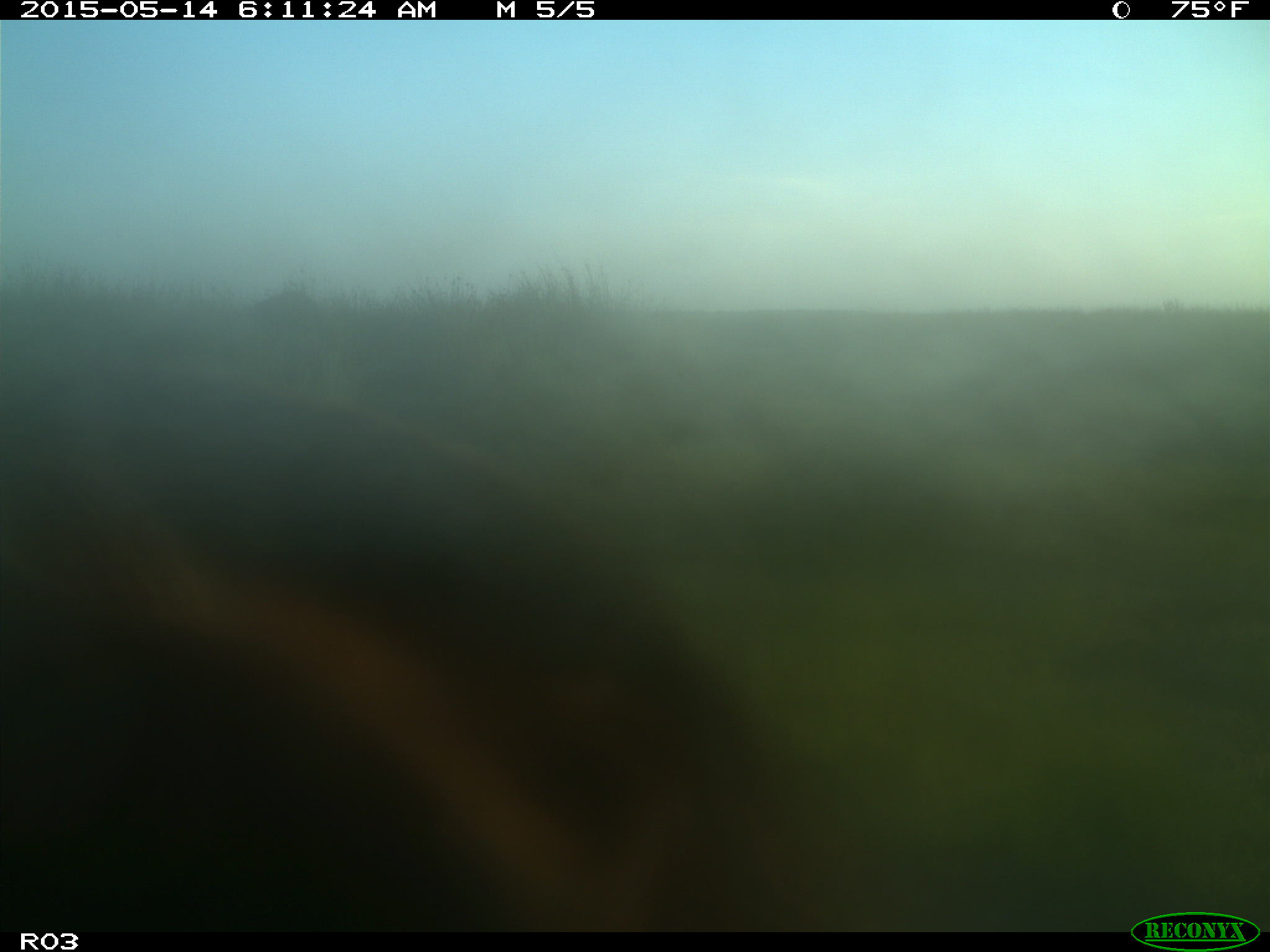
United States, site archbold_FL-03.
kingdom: Animalia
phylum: Chordata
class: Mammalia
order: Artiodactyla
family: Bovidae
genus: Bos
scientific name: Bos taurus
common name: domestic cow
Bos taurus (domestic cow).